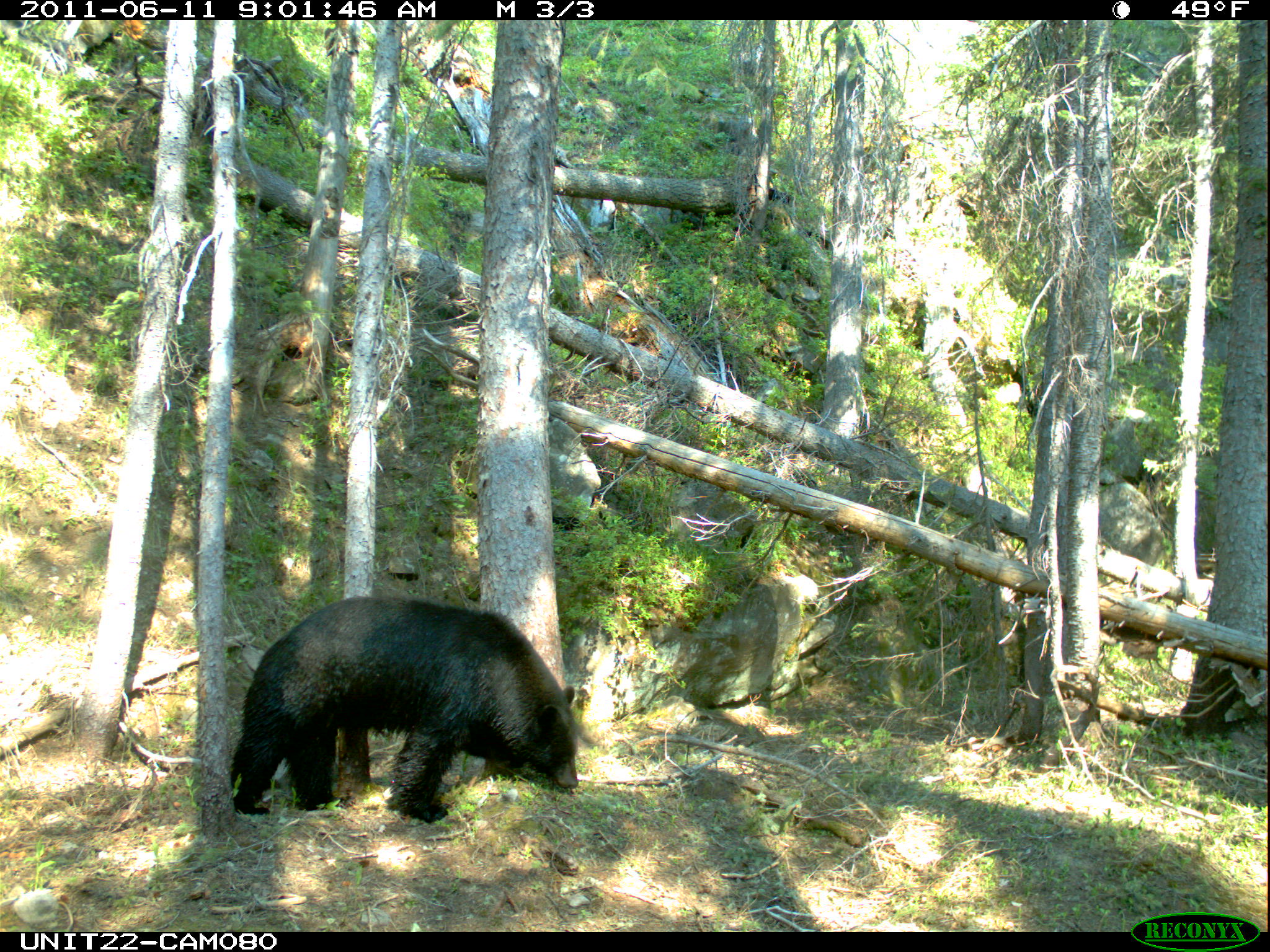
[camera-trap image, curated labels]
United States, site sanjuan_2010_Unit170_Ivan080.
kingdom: Animalia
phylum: Chordata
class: Mammalia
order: Carnivora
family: Ursidae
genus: Ursus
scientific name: Ursus americanus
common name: american black bear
Ursus americanus (american black bear).